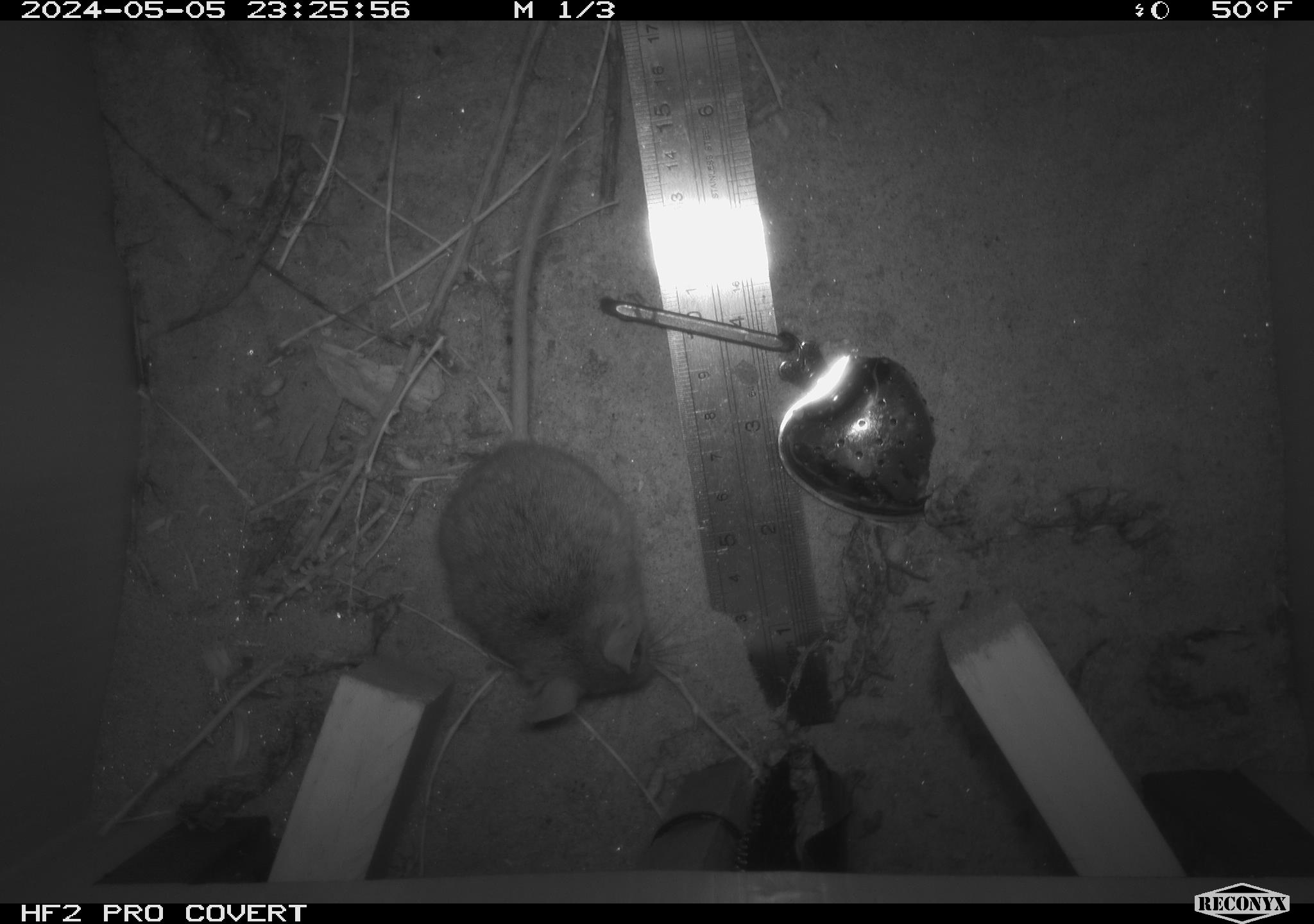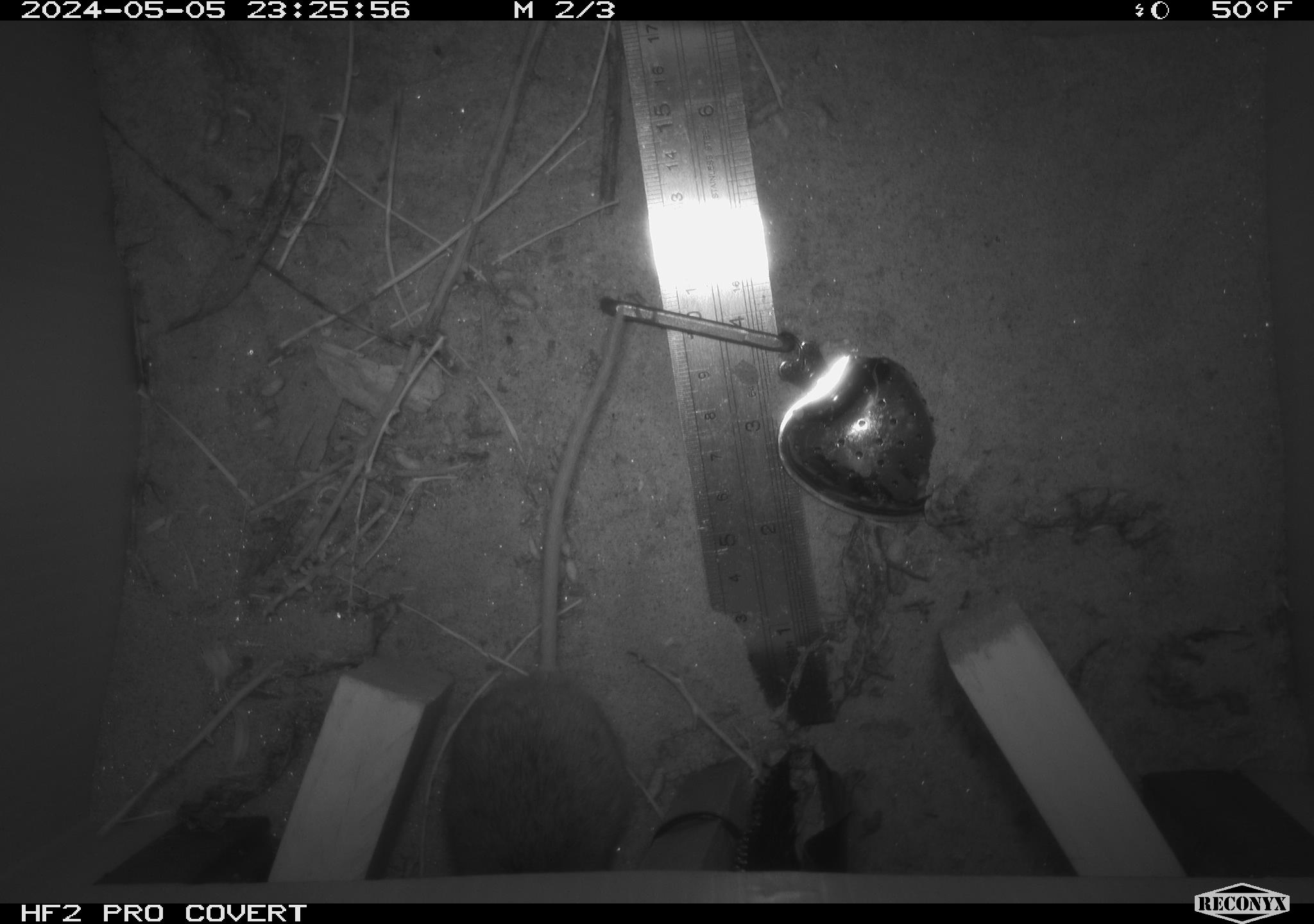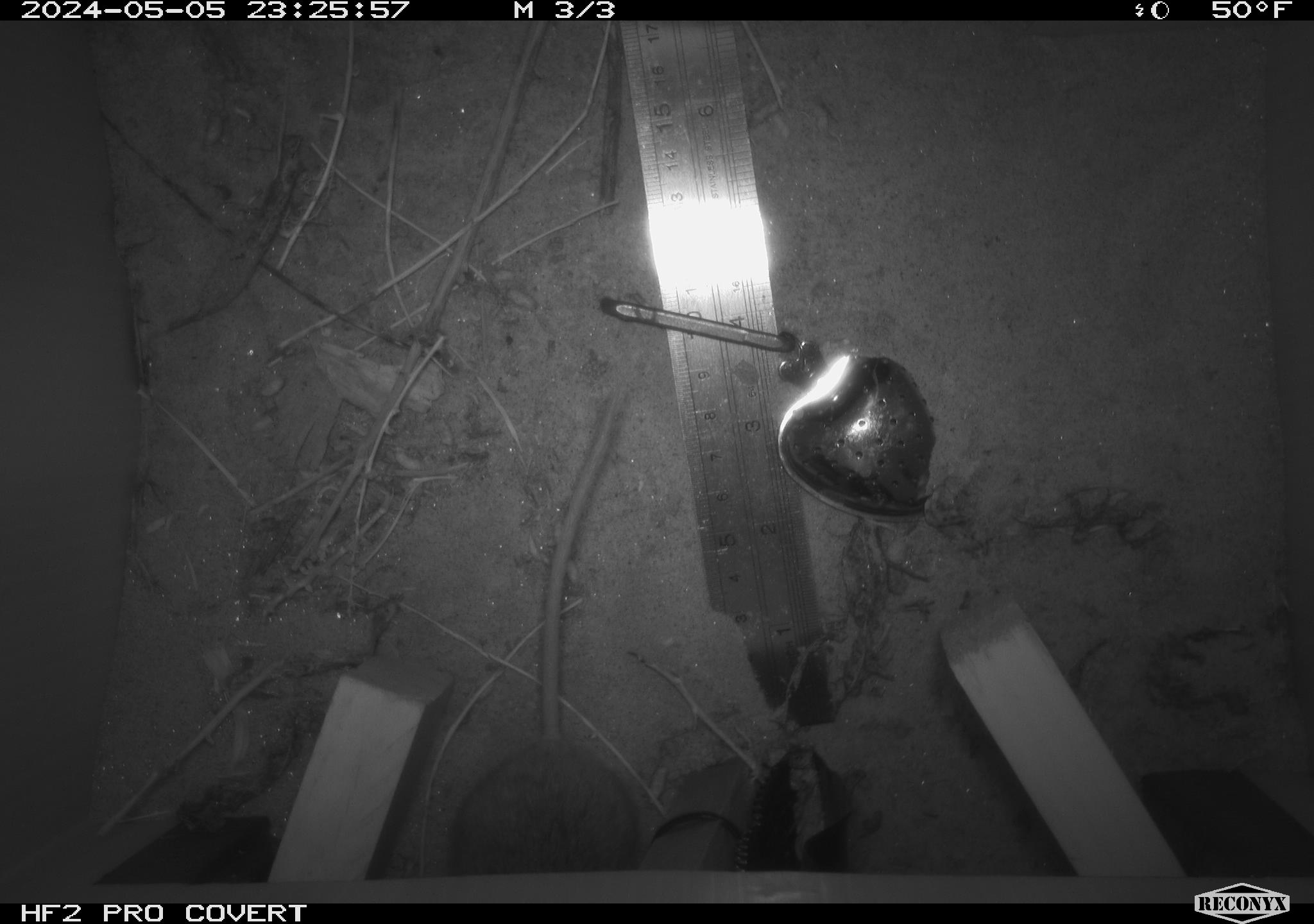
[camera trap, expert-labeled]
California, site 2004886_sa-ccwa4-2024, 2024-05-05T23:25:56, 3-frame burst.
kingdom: Animalia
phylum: Chordata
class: Mammalia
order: Rodentia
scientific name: Rodentia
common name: mouse species